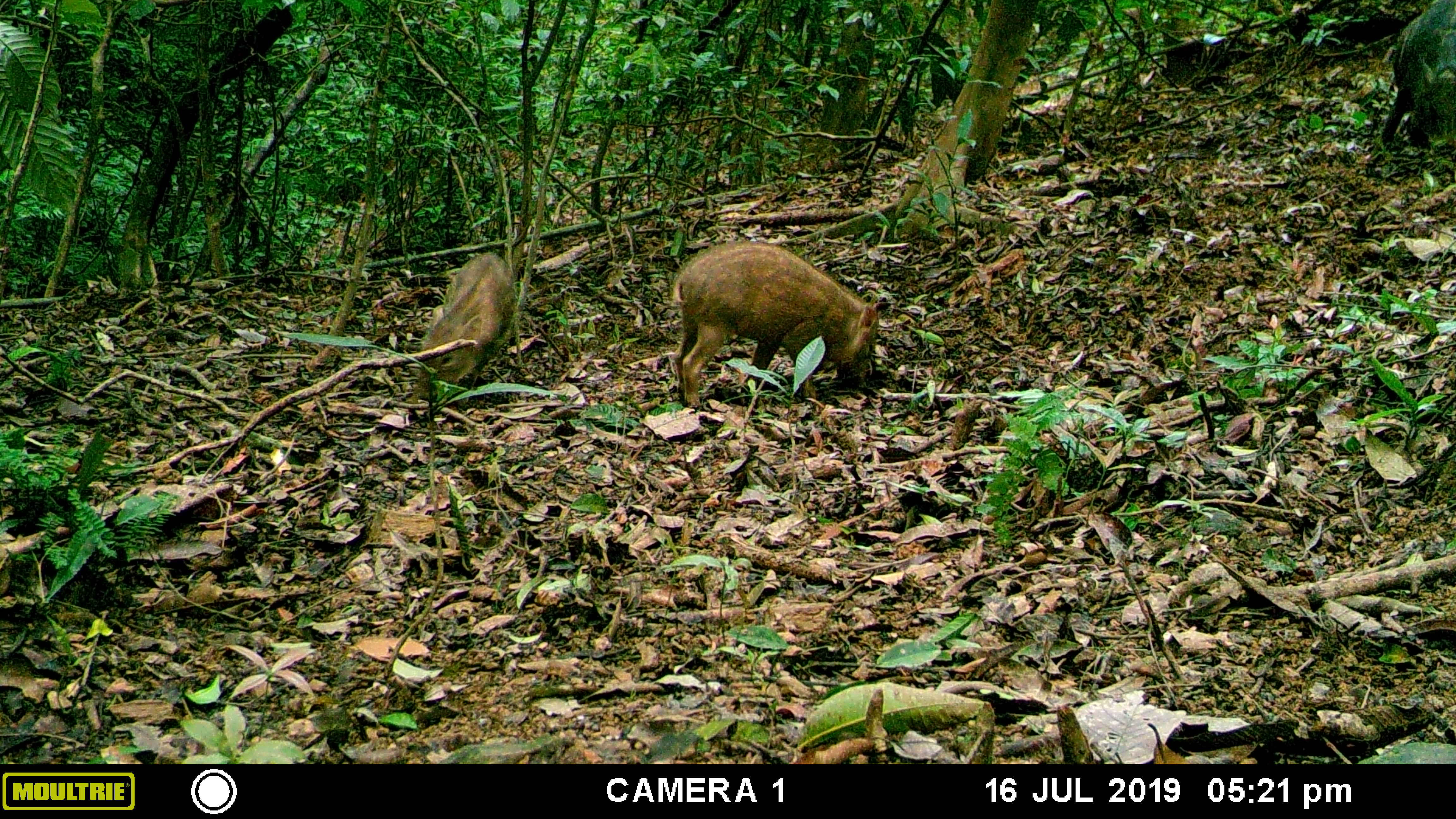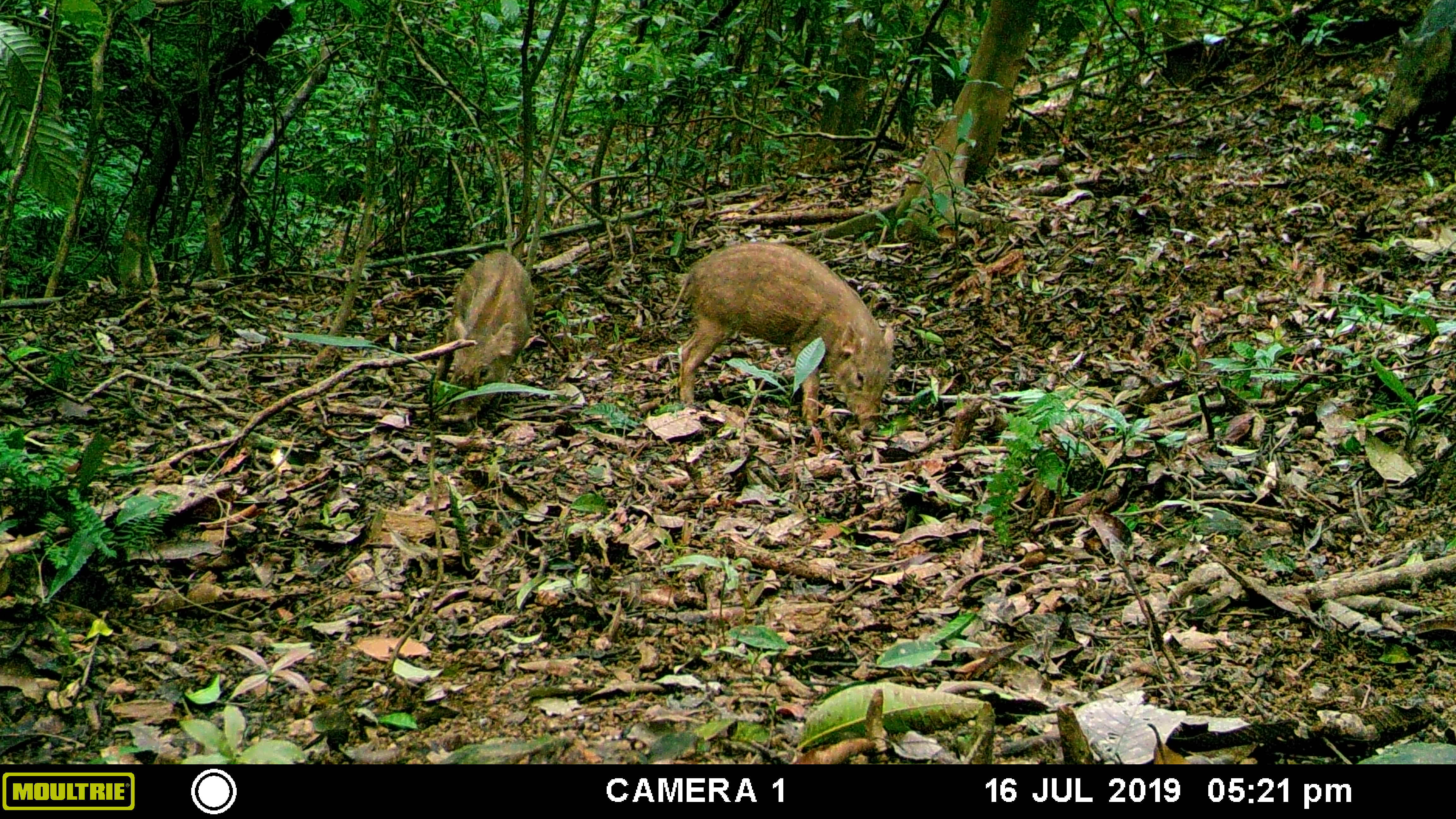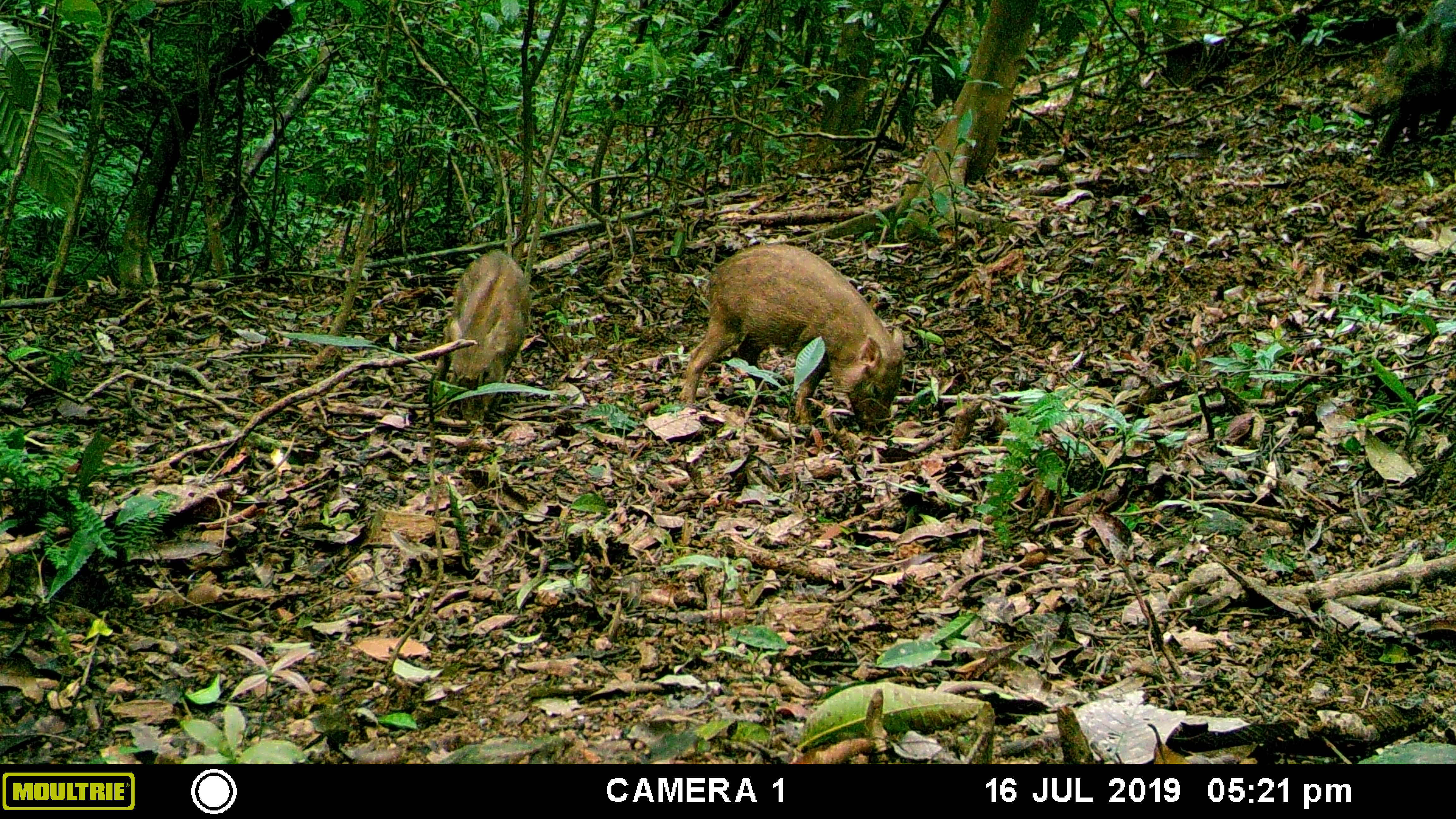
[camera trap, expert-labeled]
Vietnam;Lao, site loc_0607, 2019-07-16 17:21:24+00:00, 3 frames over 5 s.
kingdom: Animalia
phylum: Chordata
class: Mammalia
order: Artiodactyla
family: Suidae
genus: Sus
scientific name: Sus scrofa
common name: eurasian wild pig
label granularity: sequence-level